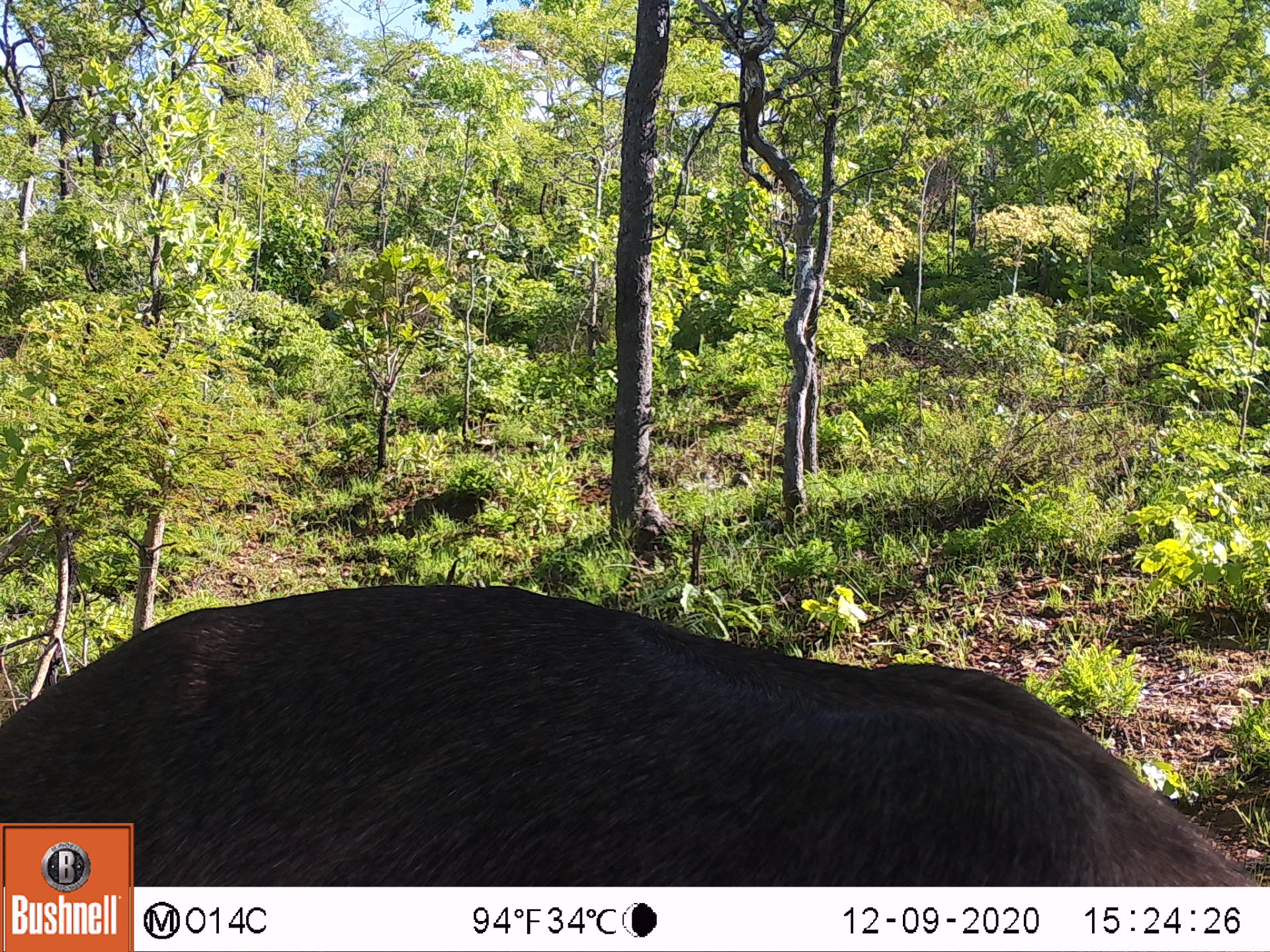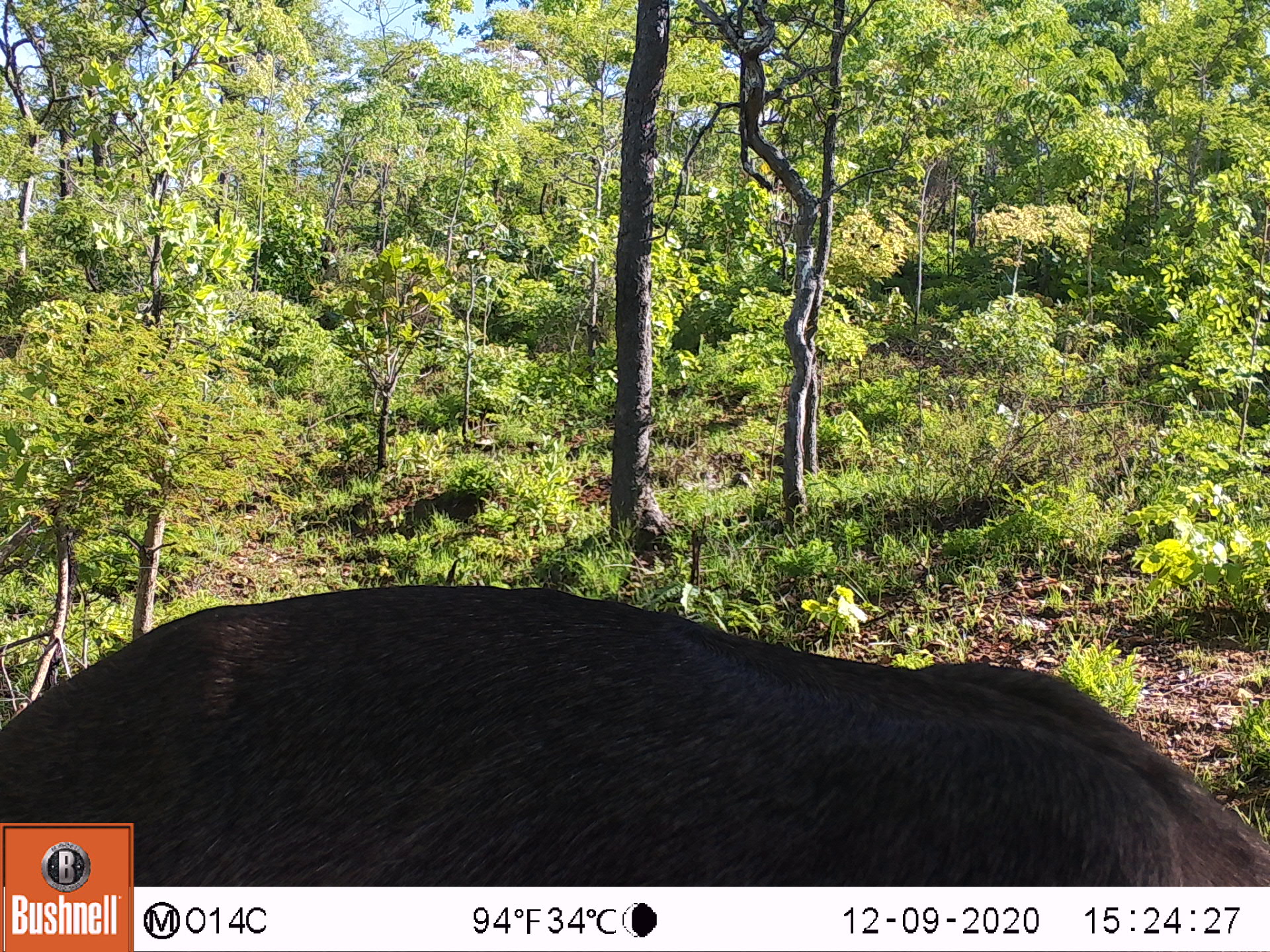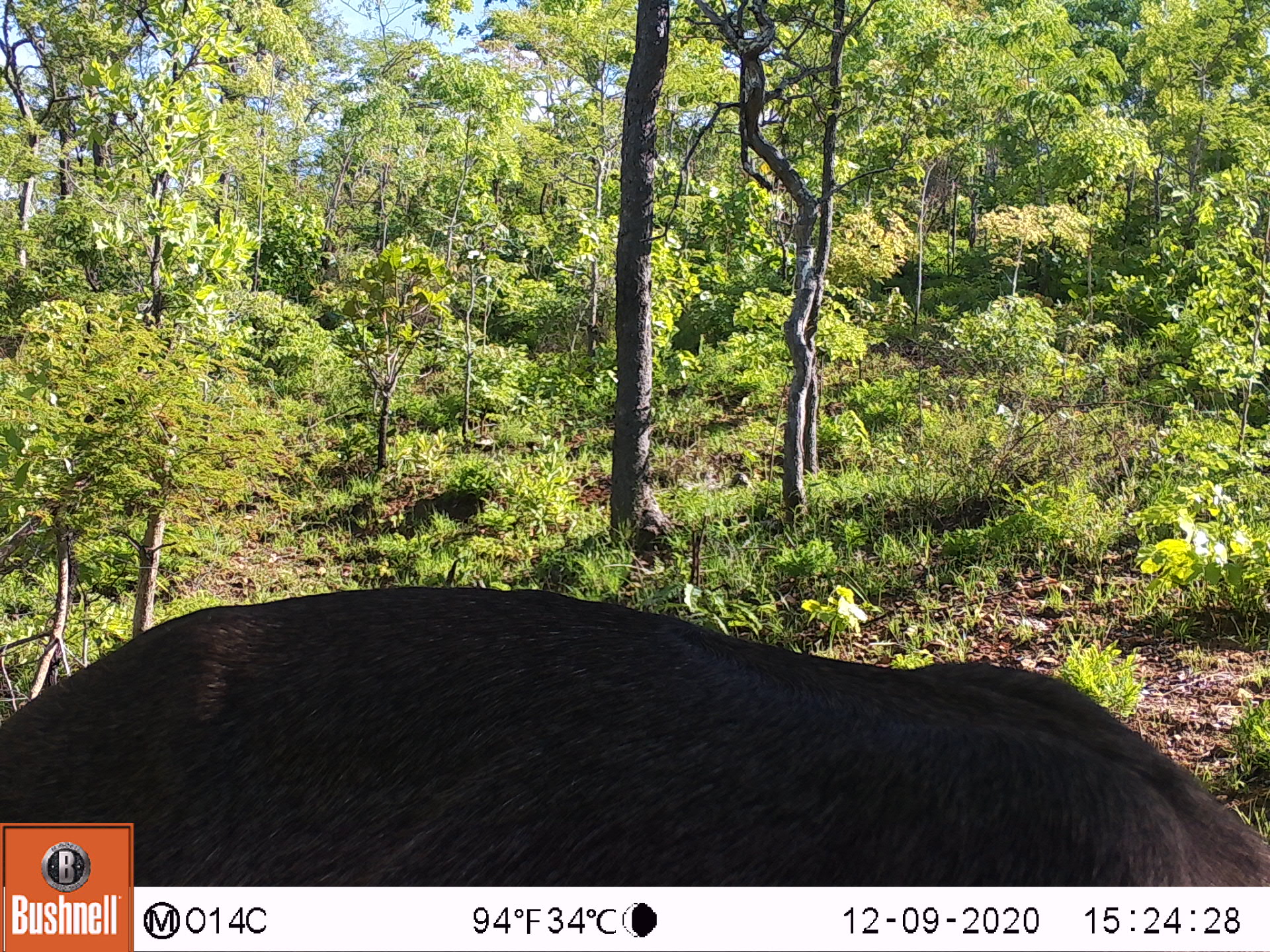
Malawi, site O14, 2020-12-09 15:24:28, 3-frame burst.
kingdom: Animalia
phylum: Chordata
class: Mammalia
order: Artiodactyla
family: Bovidae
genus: Kobus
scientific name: Kobus ellipsiprymnus ellipsiprymnus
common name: common waterbuck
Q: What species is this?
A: Common waterbuck (Kobus ellipsiprymnus ellipsiprymnus).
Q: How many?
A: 1.